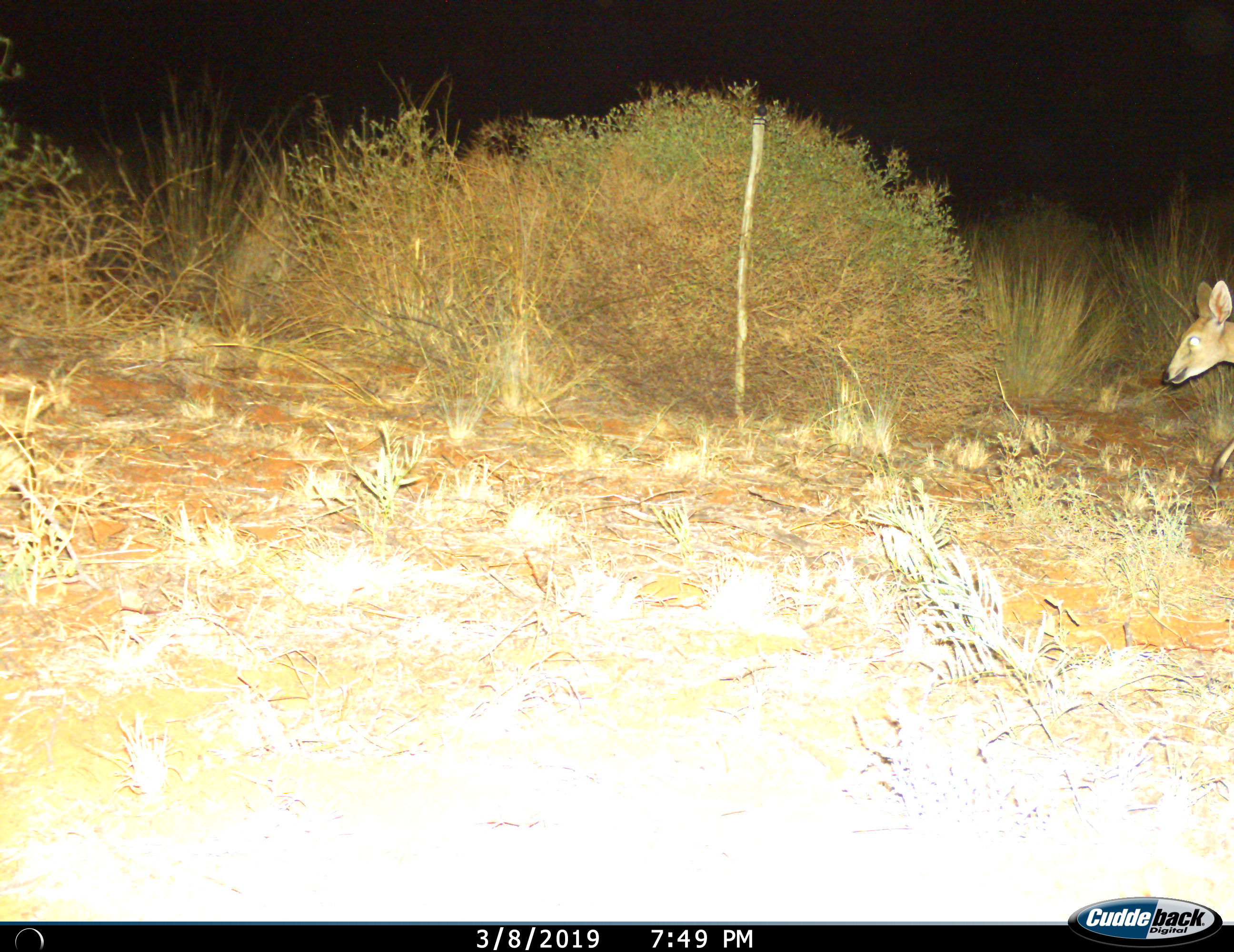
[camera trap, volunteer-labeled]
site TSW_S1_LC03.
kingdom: Animalia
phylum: Chordata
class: Mammalia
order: Artiodactyla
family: Bovidae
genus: Sylvicapra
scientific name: Sylvicapra grimmia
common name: common duiker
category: duikercommongrey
Duikercommongrey (common duiker) (Sylvicapra grimmia), count 1. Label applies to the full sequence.